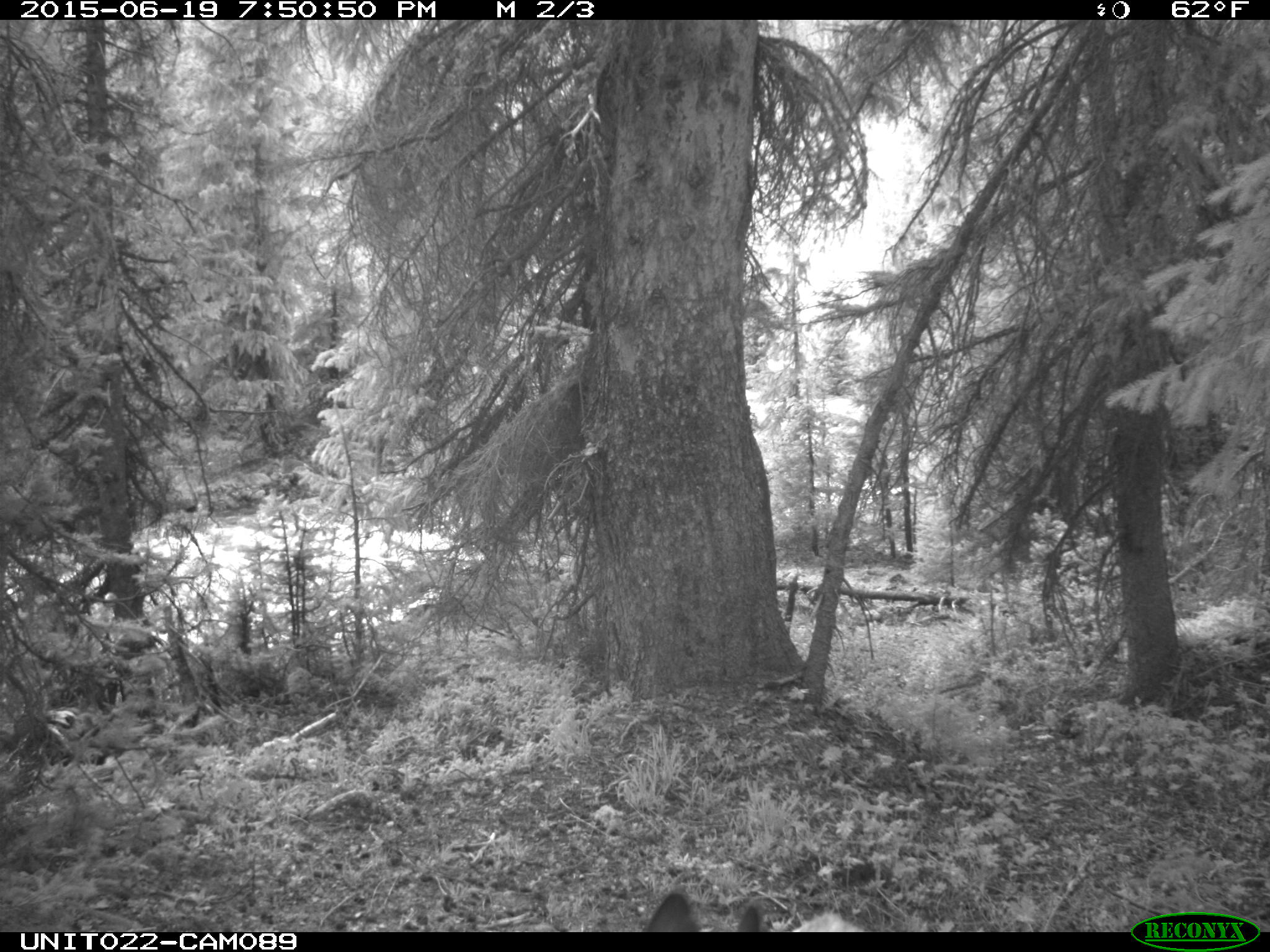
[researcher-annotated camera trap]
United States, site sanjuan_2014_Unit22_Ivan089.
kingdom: Animalia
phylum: Chordata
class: Mammalia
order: Artiodactyla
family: Cervidae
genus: Odocoileus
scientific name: Odocoileus hemionus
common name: mule deer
Odocoileus hemionus (mule deer).